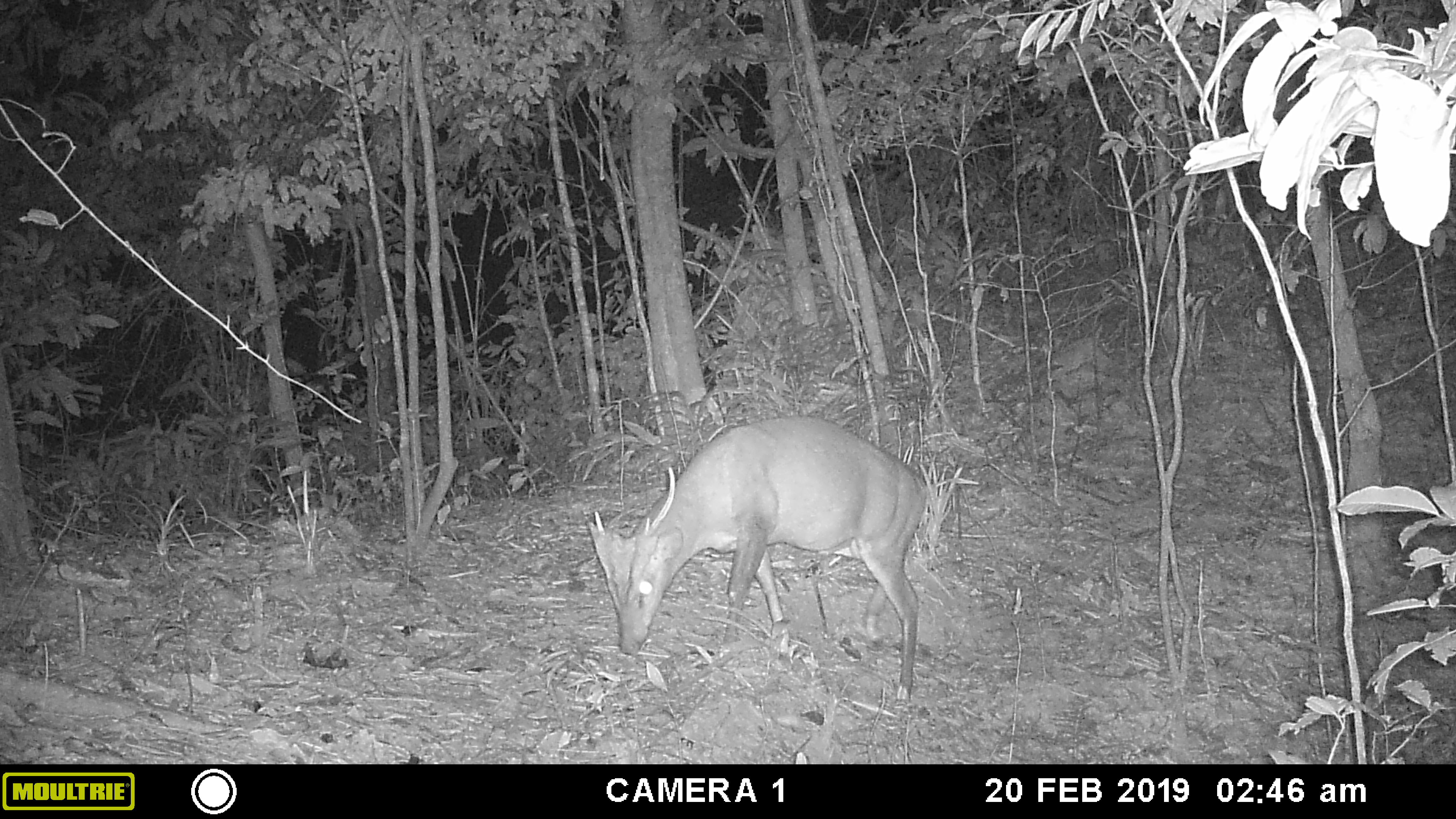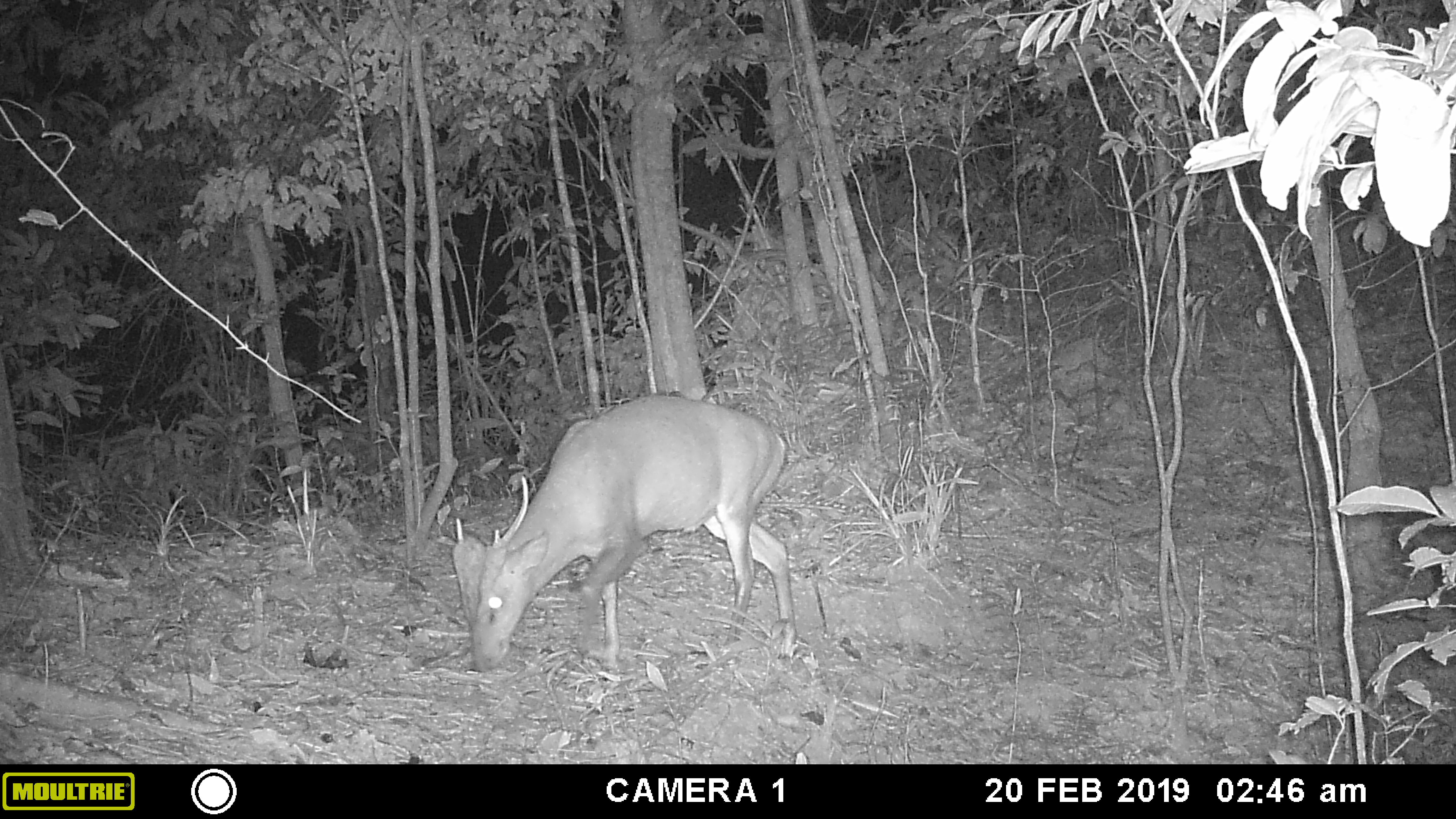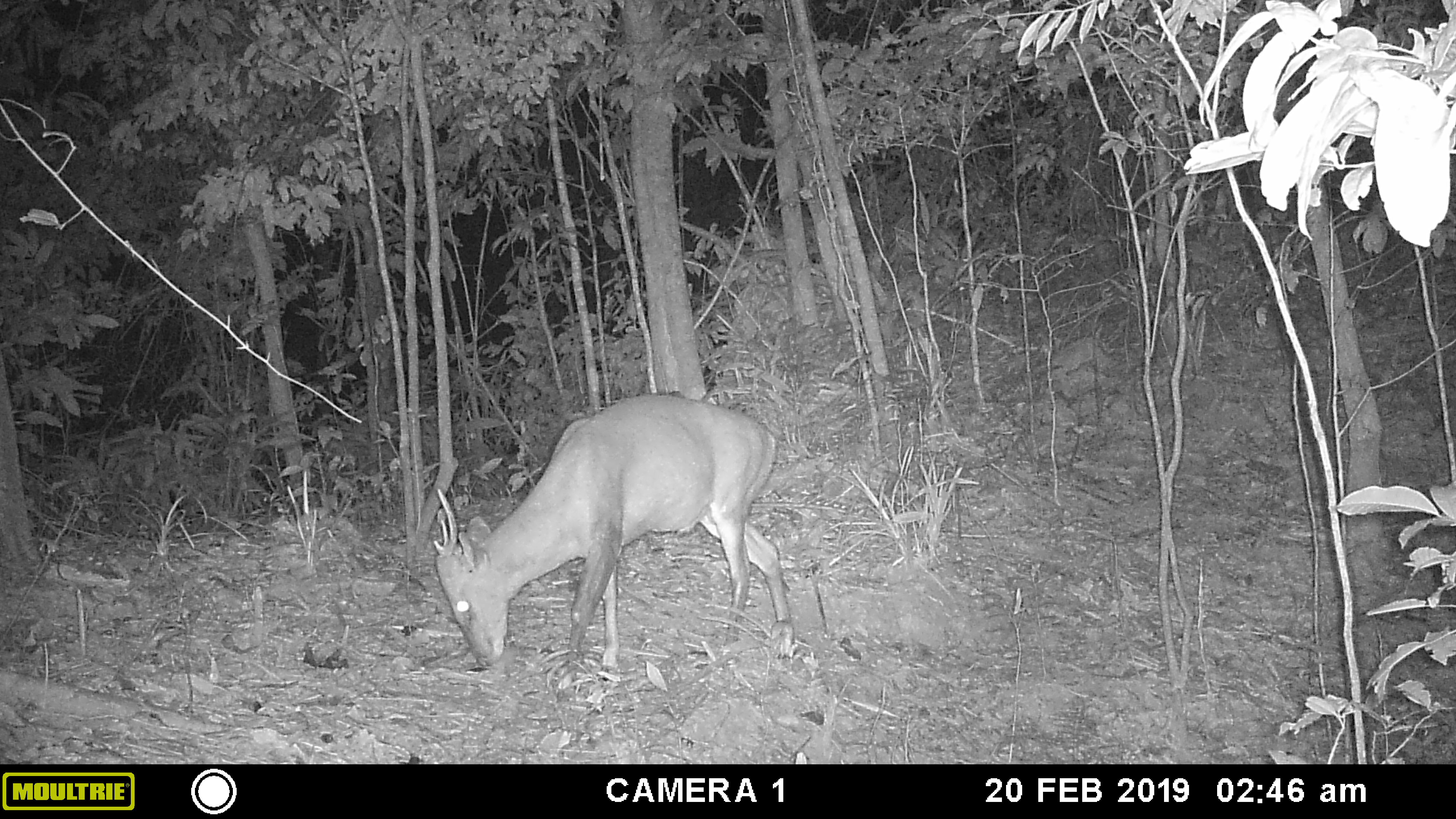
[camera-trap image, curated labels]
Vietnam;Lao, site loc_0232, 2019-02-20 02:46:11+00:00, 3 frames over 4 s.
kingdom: Animalia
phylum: Chordata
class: Mammalia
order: Artiodactyla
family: Cervidae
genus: Muntiacus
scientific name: Muntiacus vuquangensis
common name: large-antlered muntjac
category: large antlered muntjac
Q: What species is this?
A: Large antlered muntjac (large-antlered muntjac) (Muntiacus vuquangensis).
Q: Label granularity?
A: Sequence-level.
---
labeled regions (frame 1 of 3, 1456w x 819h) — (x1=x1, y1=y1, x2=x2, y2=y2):
large antlered muntjac: (x1=584, y1=414, x2=929, y2=701)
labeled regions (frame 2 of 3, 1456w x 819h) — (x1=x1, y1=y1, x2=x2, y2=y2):
large antlered muntjac: (x1=450, y1=394, x2=797, y2=672)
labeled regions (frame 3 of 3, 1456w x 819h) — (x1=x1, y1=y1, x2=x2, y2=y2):
large antlered muntjac: (x1=432, y1=392, x2=796, y2=676)